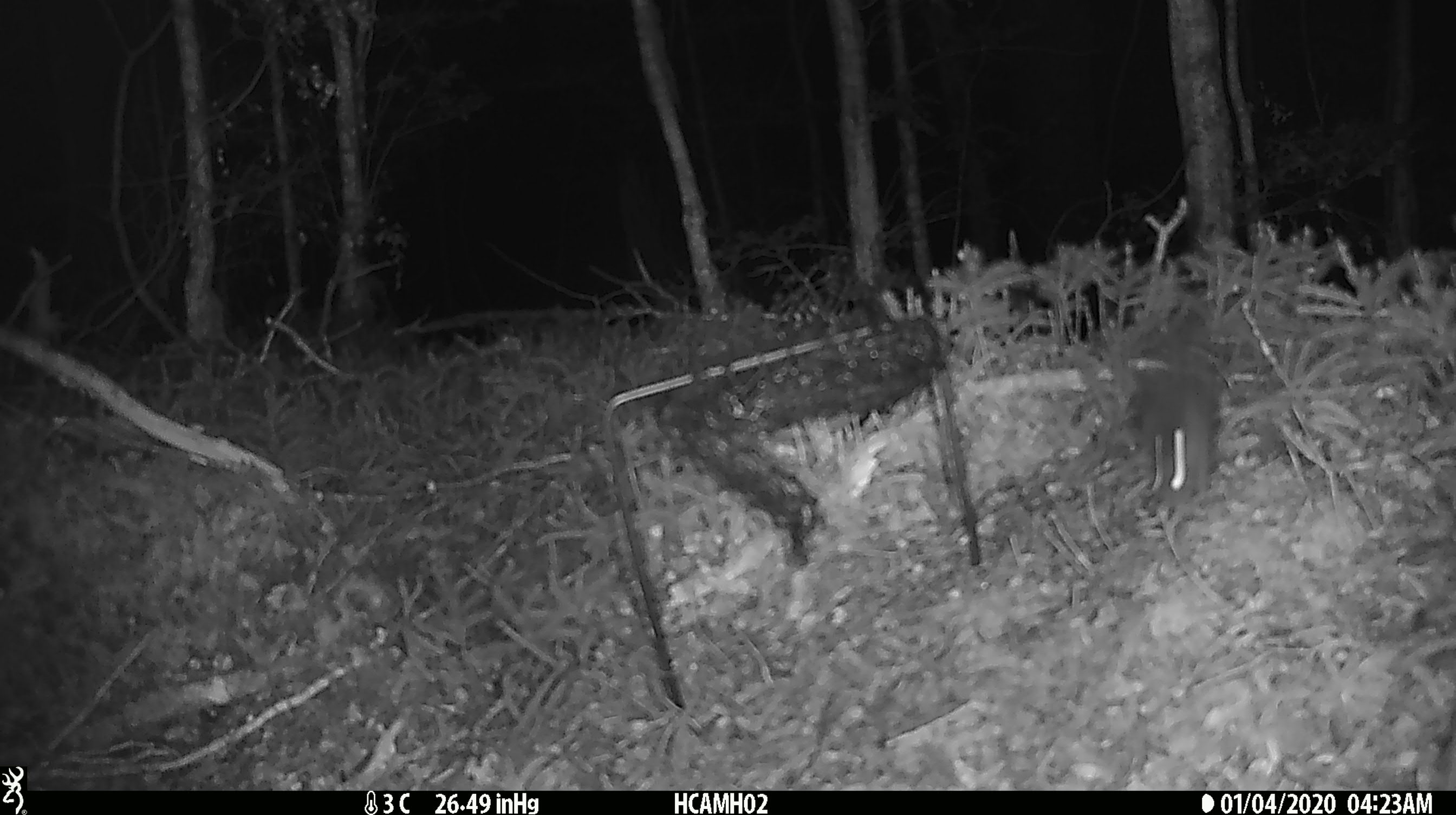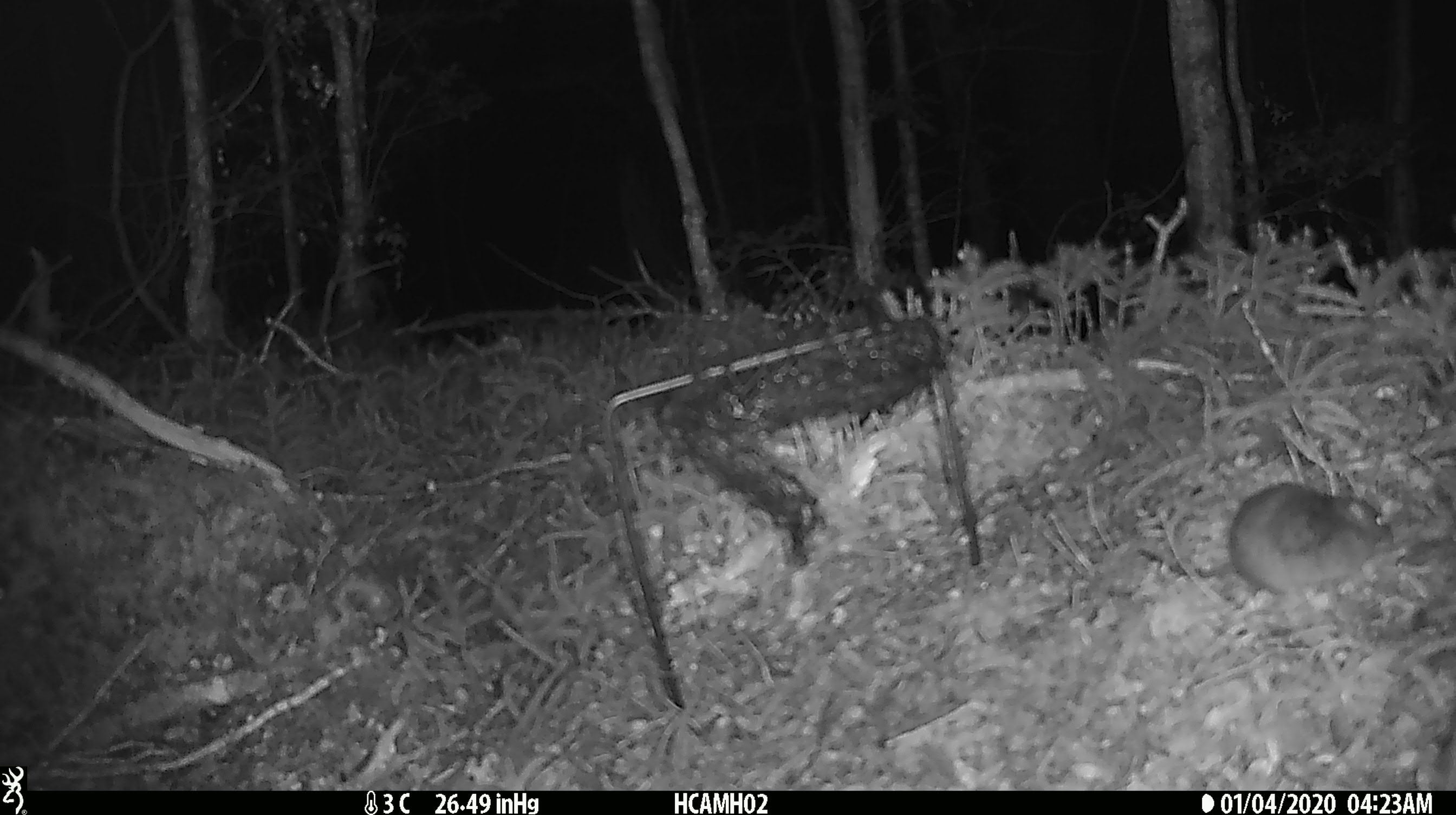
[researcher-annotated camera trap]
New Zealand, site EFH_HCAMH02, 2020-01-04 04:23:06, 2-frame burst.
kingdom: Animalia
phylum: Chordata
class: Mammalia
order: Rodentia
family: Muridae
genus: Mus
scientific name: Mus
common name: mouse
Mouse (Mus).